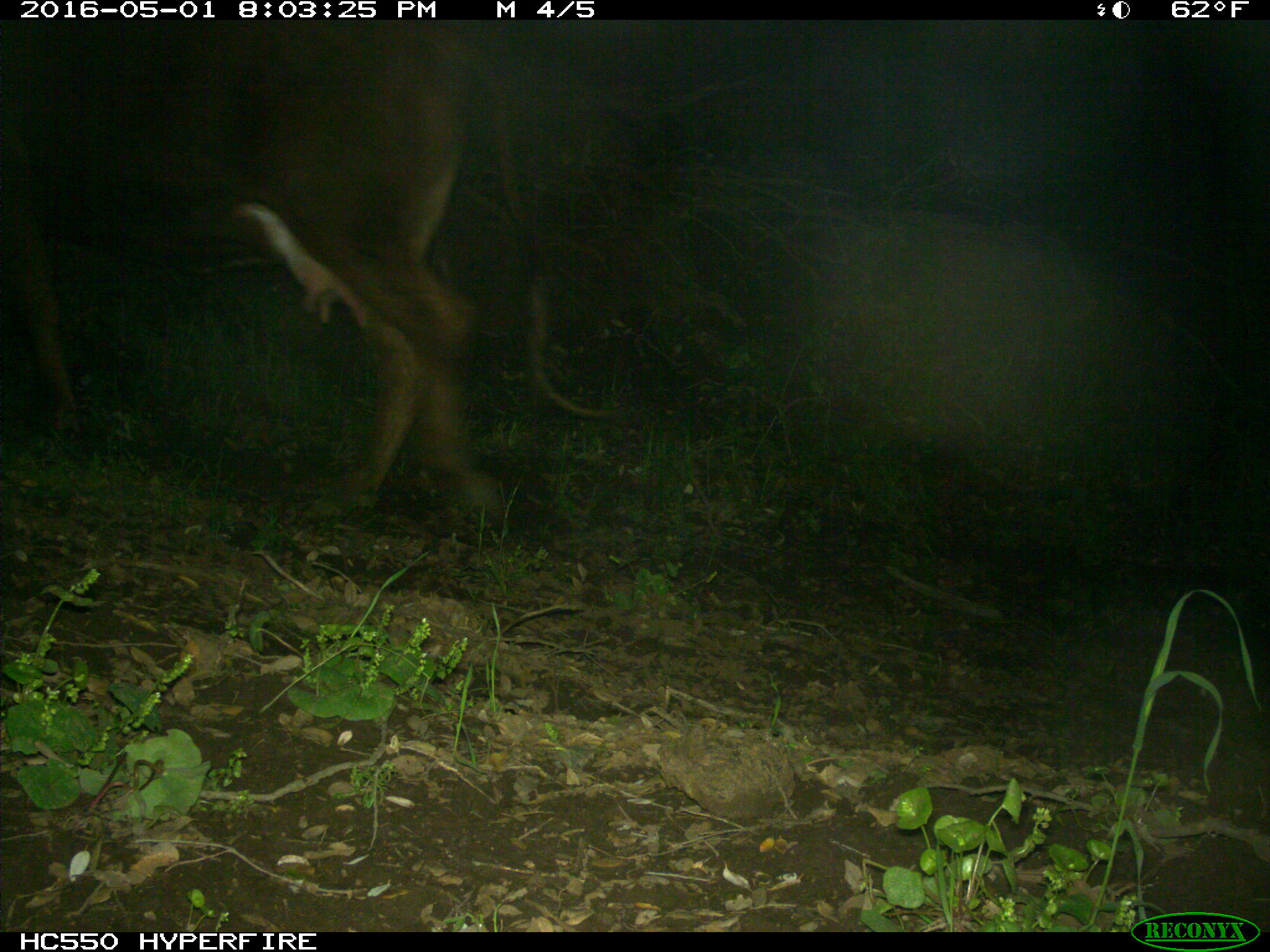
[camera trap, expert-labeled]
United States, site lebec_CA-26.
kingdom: Animalia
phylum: Chordata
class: Mammalia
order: Artiodactyla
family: Bovidae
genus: Bos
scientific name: Bos taurus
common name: domestic cow